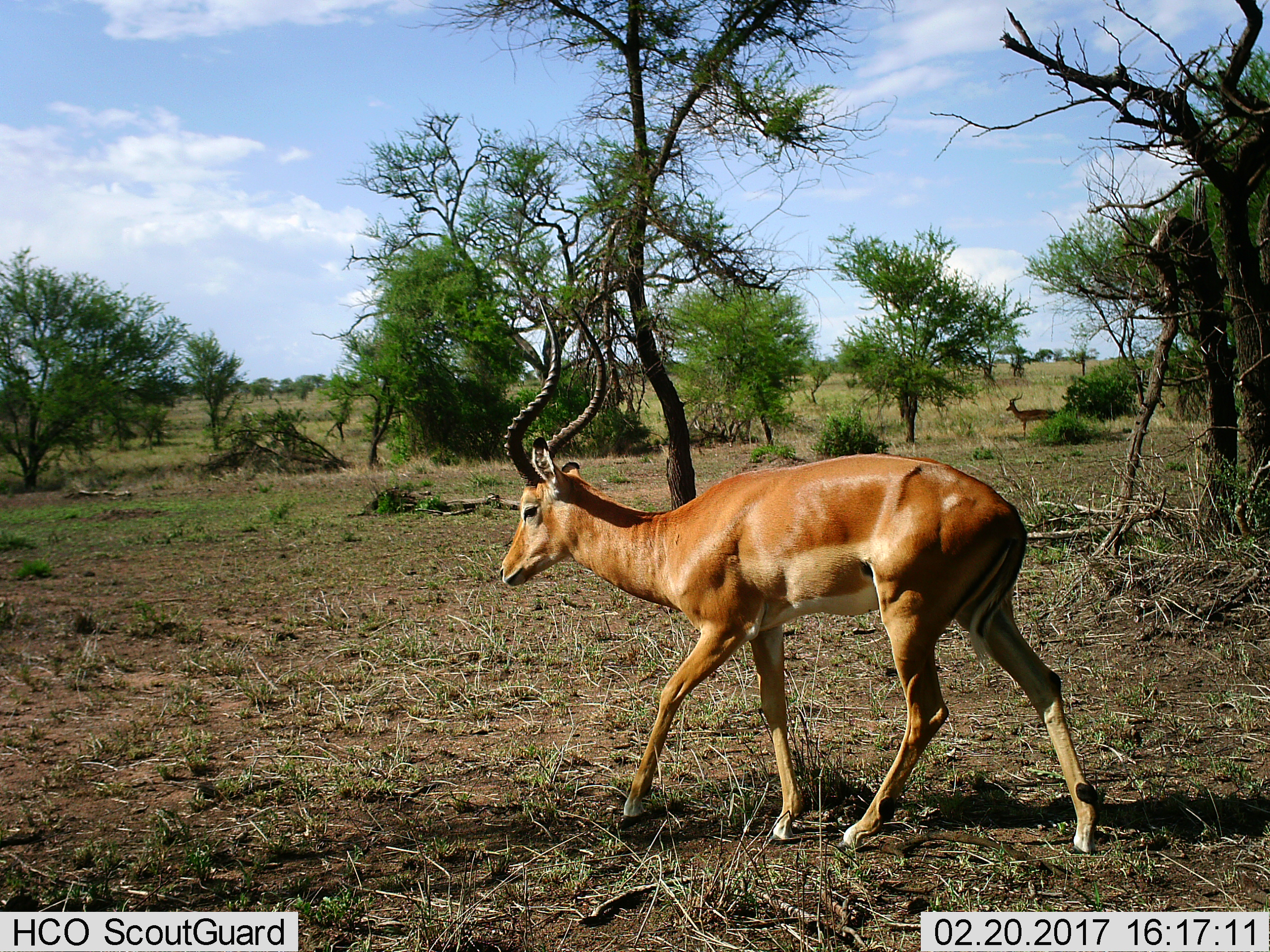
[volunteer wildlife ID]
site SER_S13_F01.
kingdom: Animalia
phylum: Chordata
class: Mammalia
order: Artiodactyla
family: Bovidae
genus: Aepyceros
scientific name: Aepyceros melampus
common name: impala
Impala (Aepyceros melampus), count 1. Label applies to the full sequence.